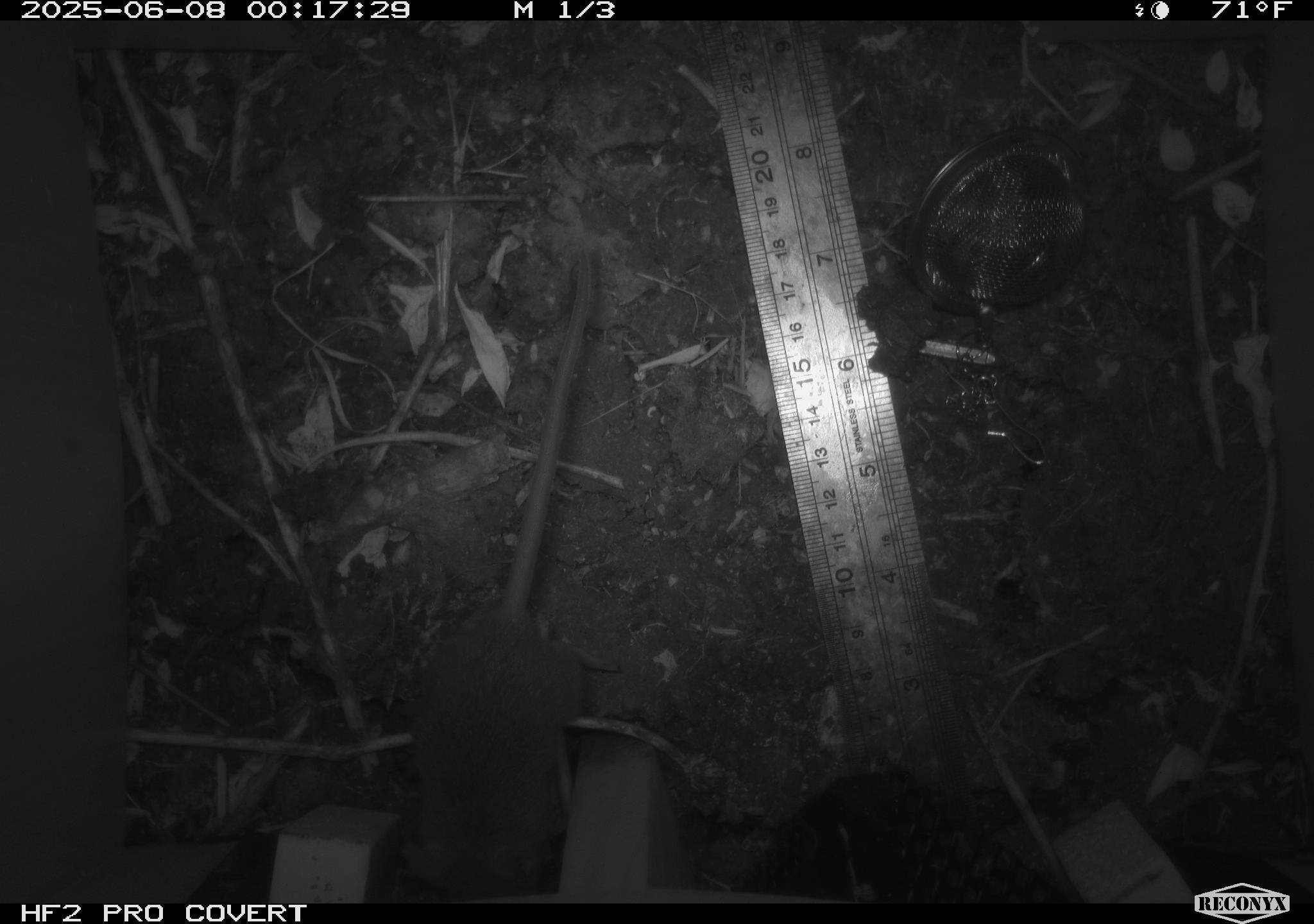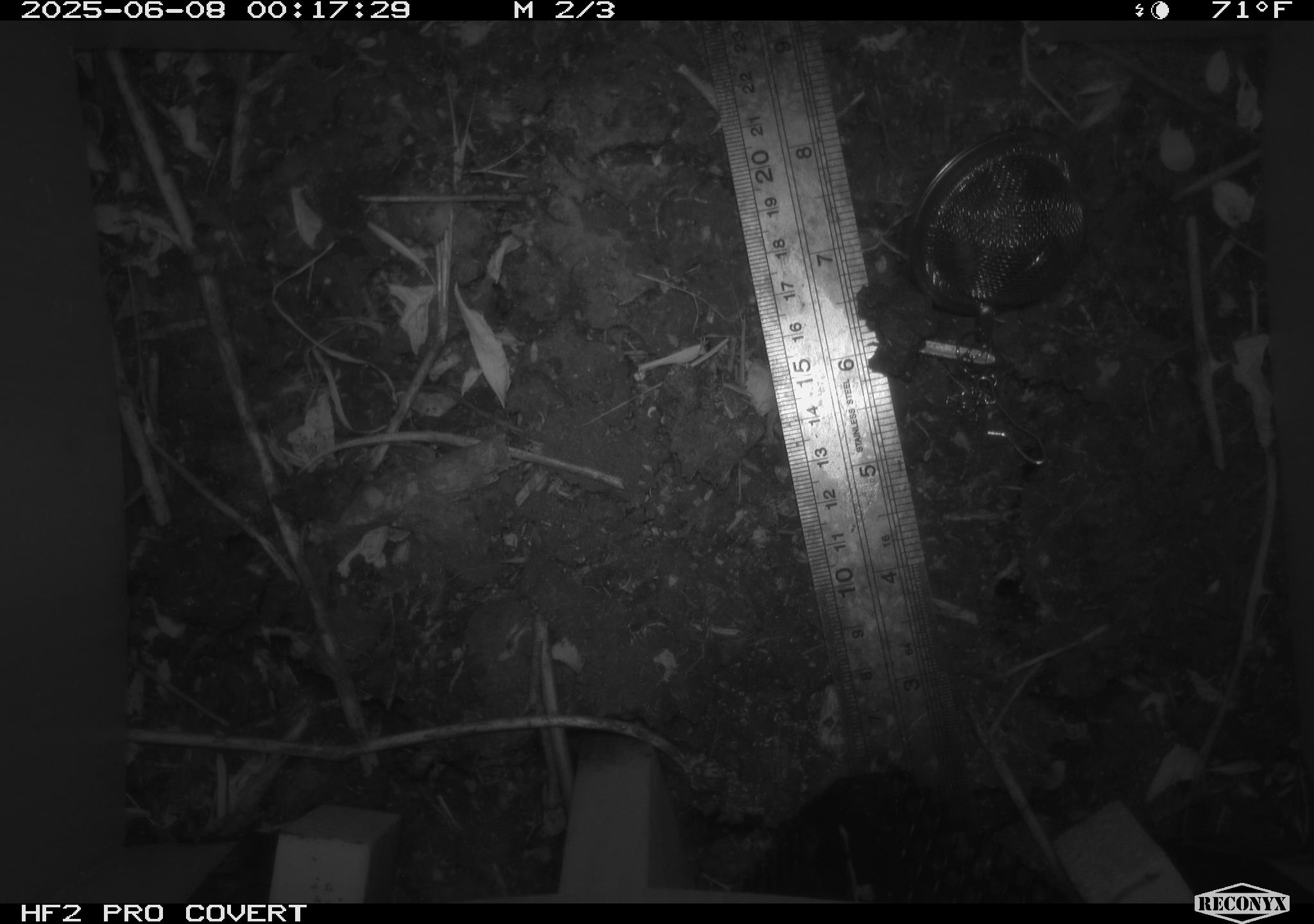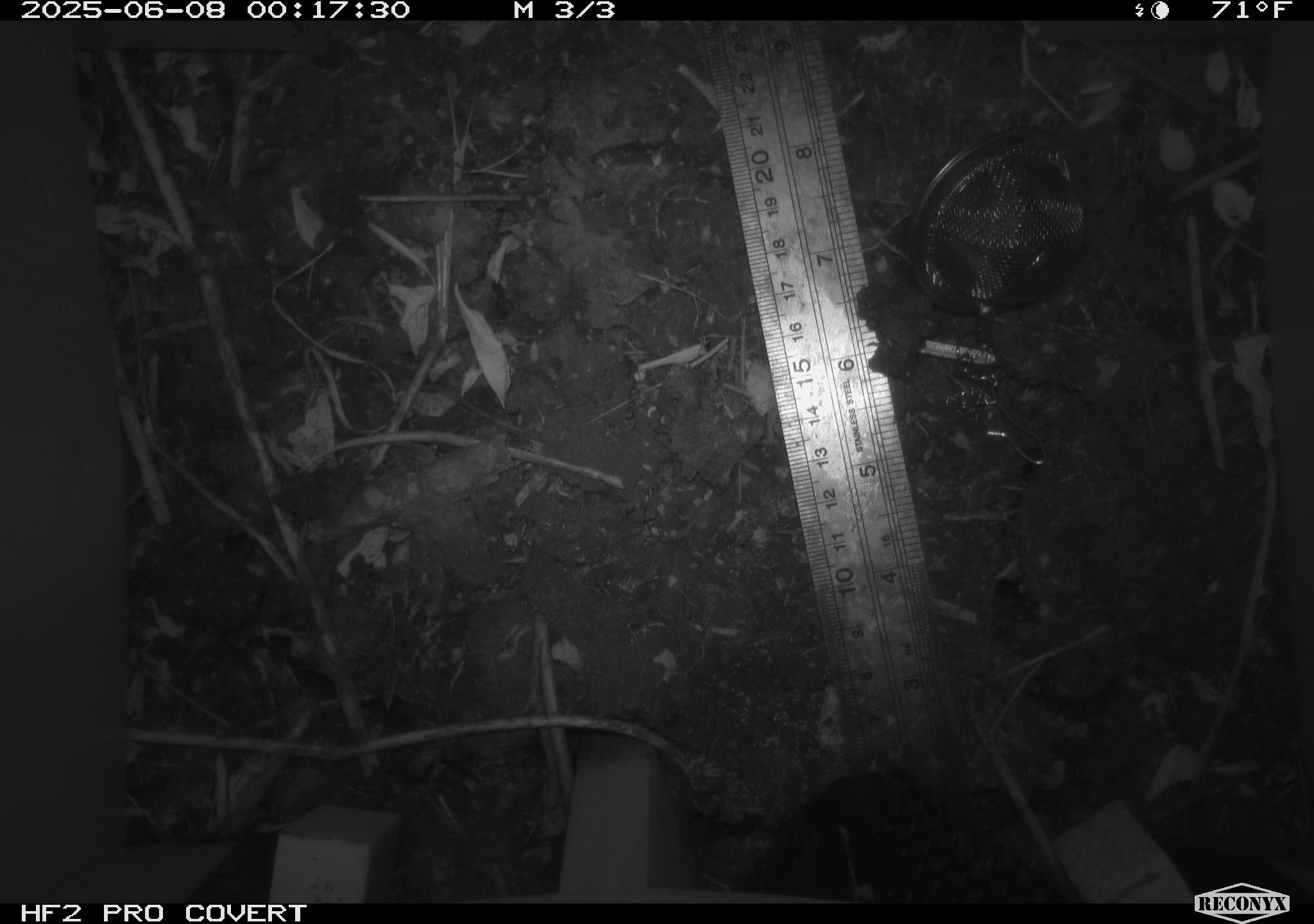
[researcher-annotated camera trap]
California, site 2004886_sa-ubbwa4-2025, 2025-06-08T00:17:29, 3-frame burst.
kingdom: Animalia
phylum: Chordata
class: Mammalia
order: Rodentia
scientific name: Rodentia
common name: rodent